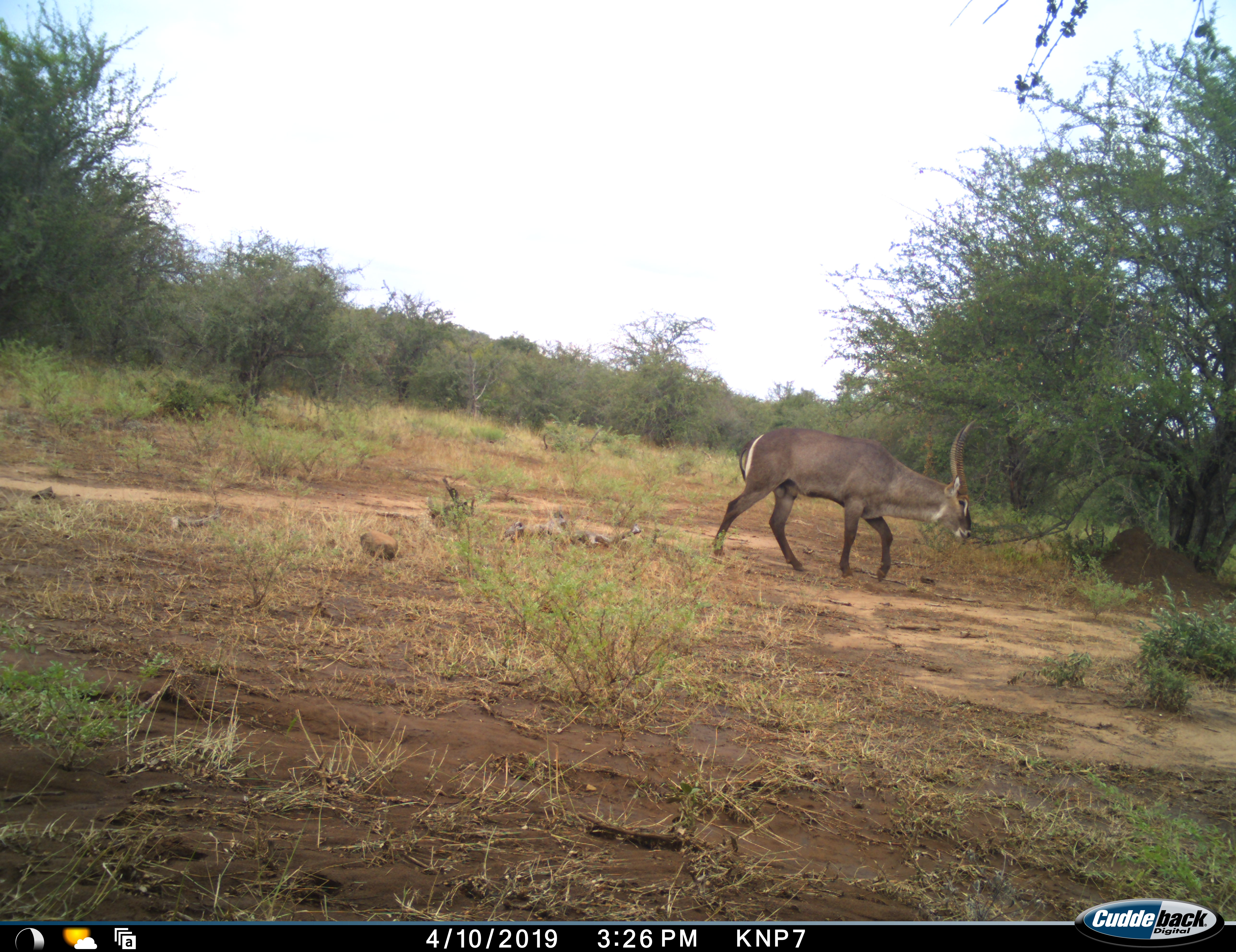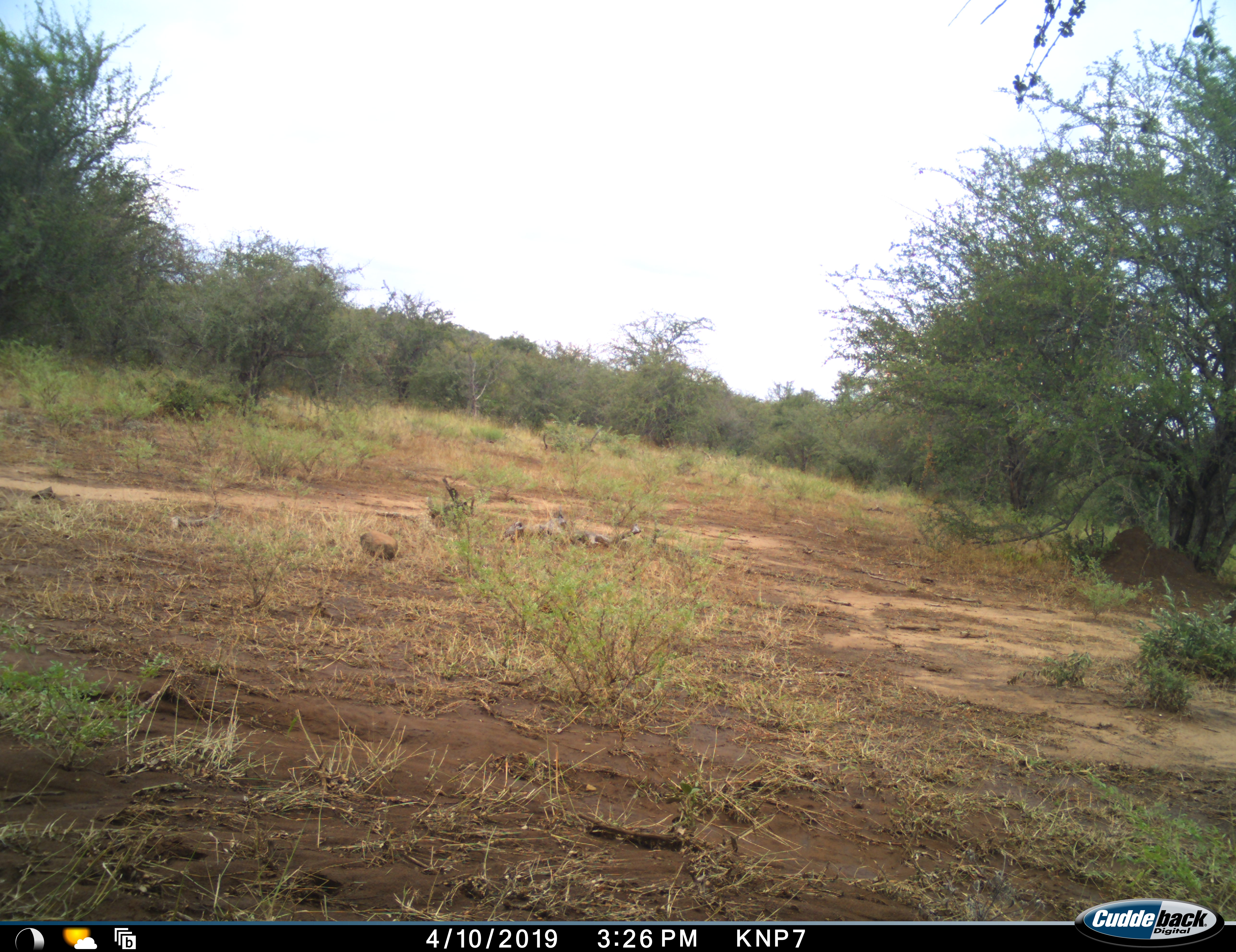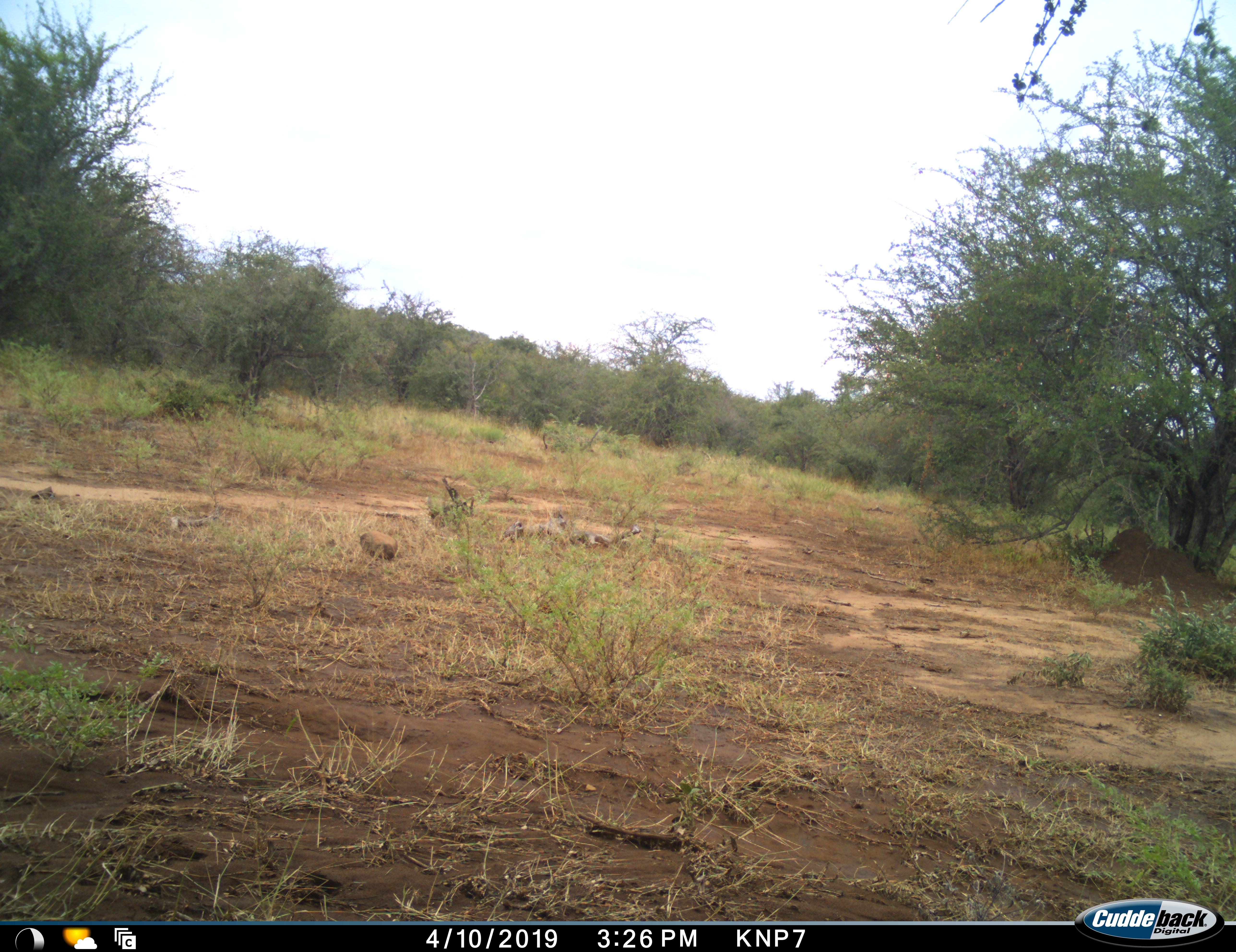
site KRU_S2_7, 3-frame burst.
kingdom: Animalia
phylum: Chordata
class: Mammalia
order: Artiodactyla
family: Bovidae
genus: Kobus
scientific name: Kobus ellipsiprymnus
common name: waterbuck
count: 1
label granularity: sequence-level